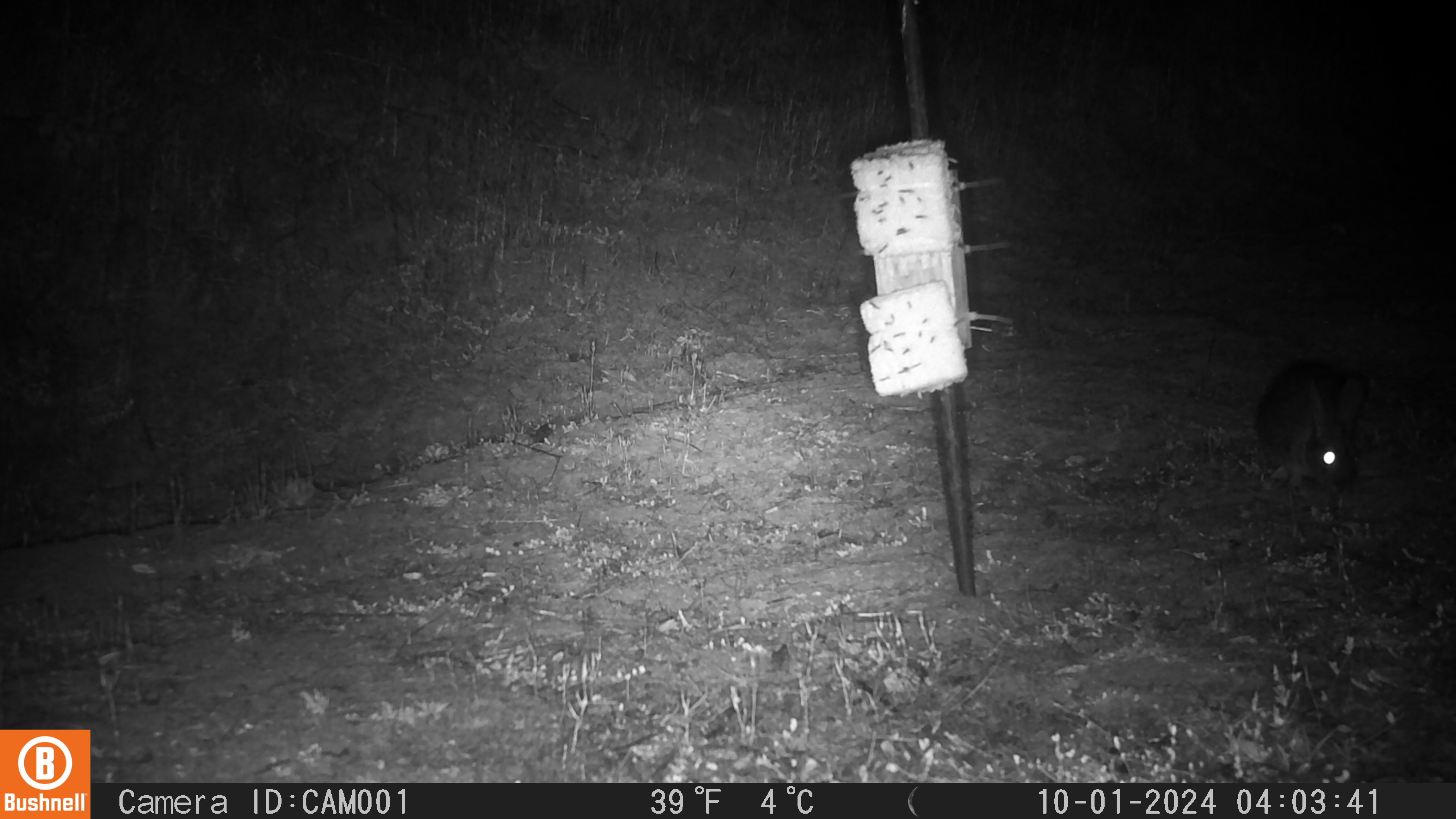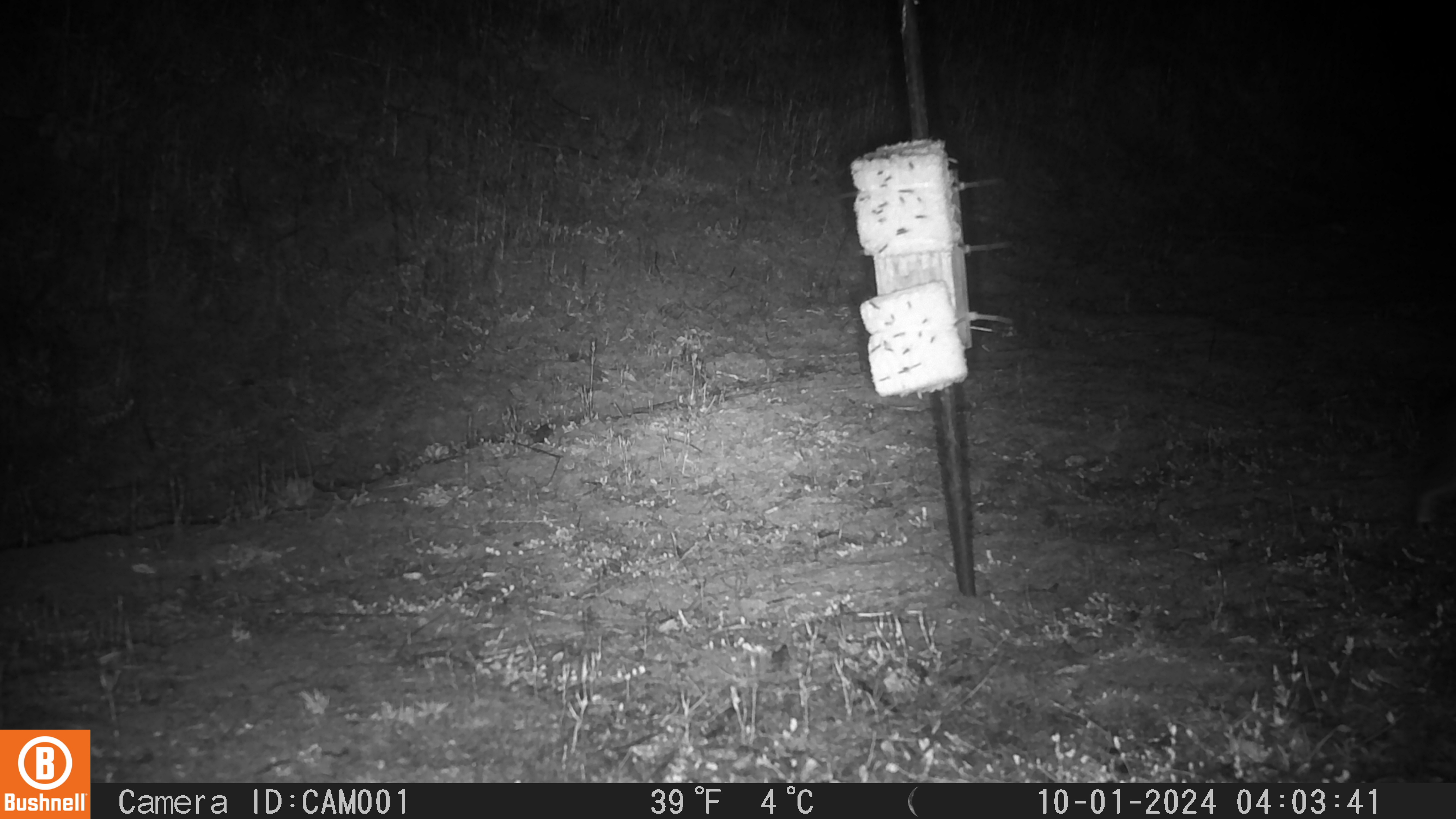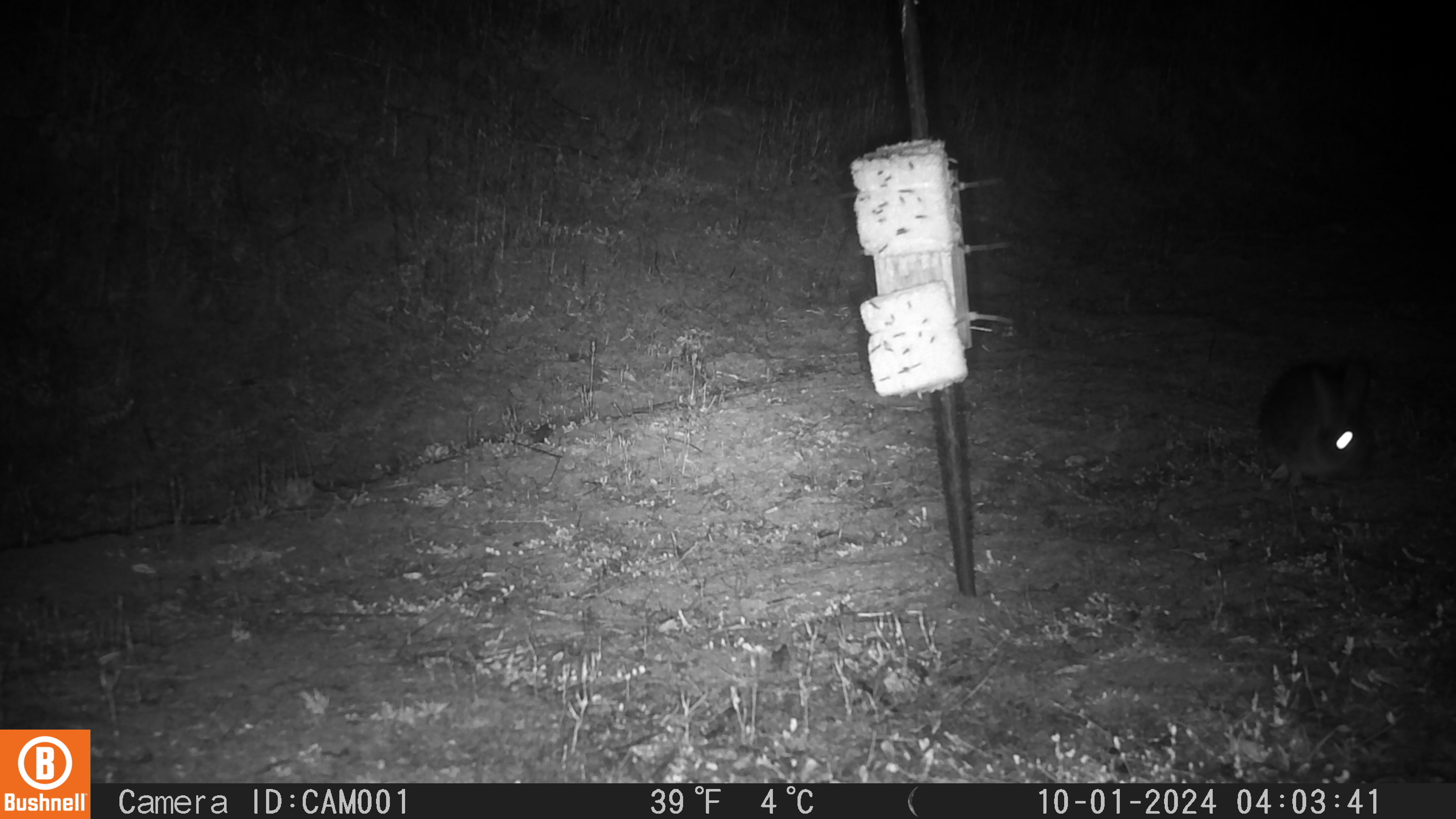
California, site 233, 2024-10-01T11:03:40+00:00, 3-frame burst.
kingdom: Animalia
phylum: Chordata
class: Mammalia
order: Lagomorpha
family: Leporidae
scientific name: Leporidae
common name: rabbit